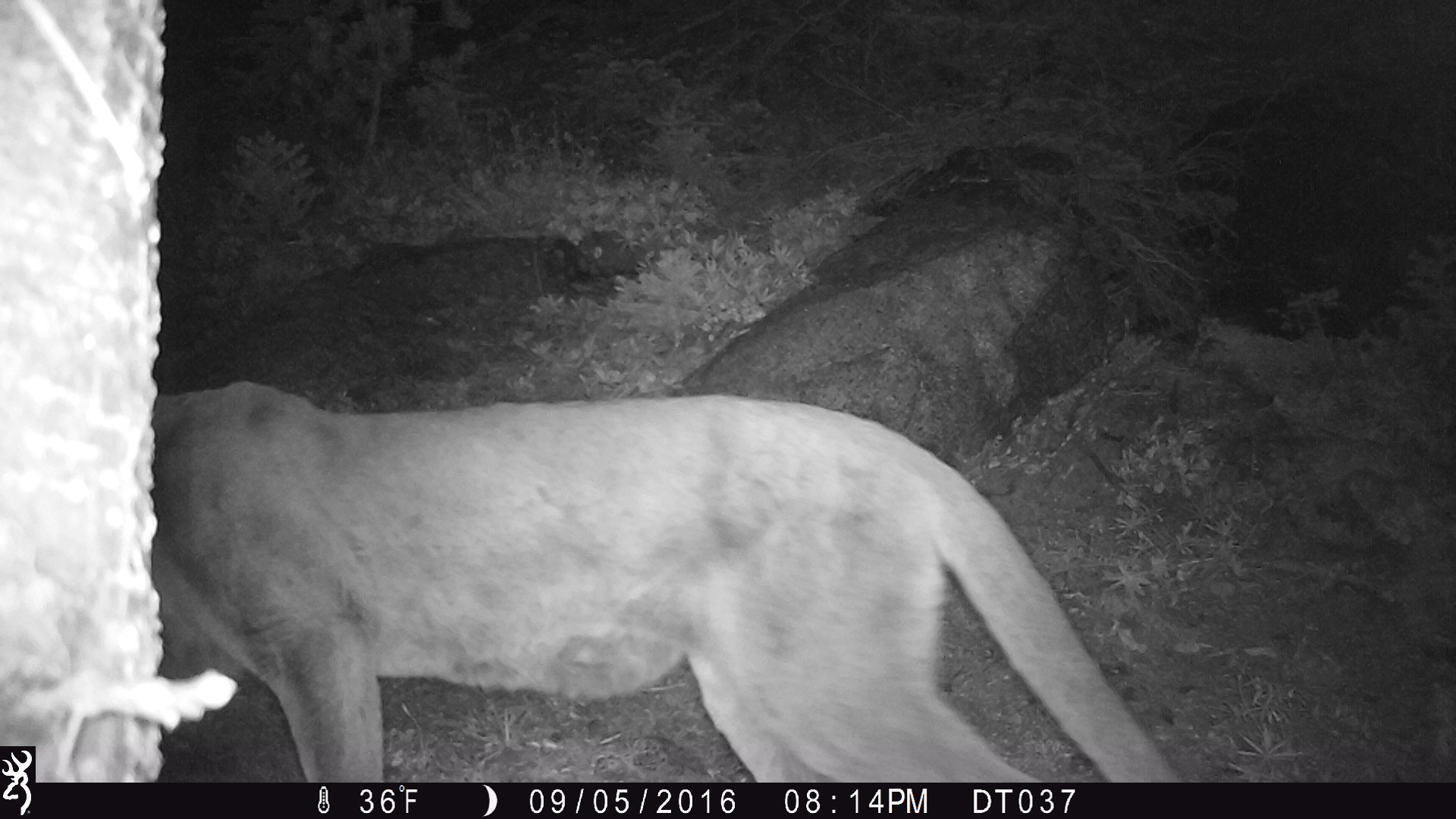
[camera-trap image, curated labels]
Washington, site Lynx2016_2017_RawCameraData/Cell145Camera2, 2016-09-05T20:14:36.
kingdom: Animalia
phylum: Chordata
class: Mammalia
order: Carnivora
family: Felidae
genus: Puma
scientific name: Puma concolor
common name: mountain lion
Puma concolor (mountain lion). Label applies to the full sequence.